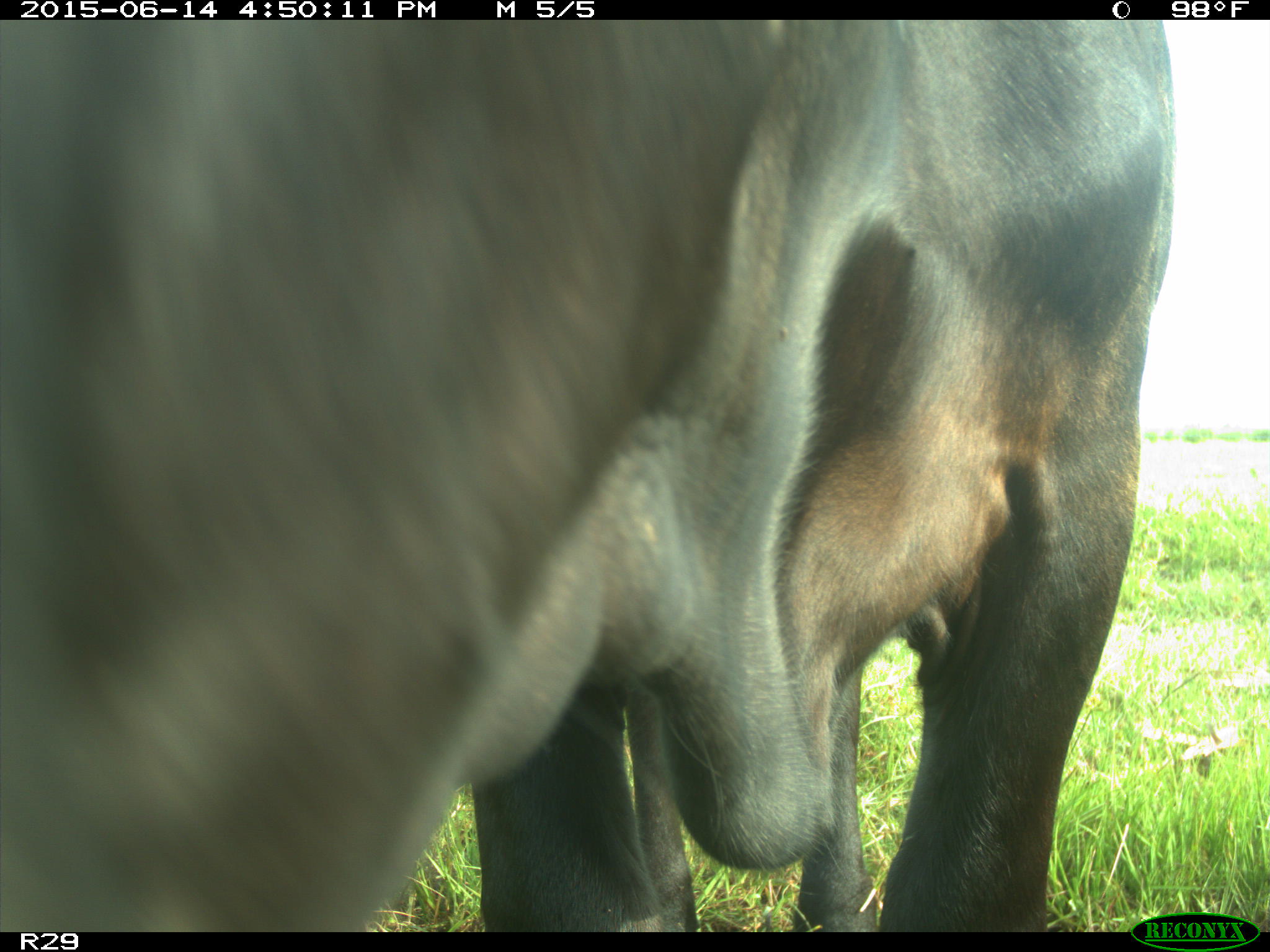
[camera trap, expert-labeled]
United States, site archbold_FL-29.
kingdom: Animalia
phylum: Chordata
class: Mammalia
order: Artiodactyla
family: Bovidae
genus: Bos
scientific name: Bos taurus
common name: domestic cow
Bos taurus (domestic cow).